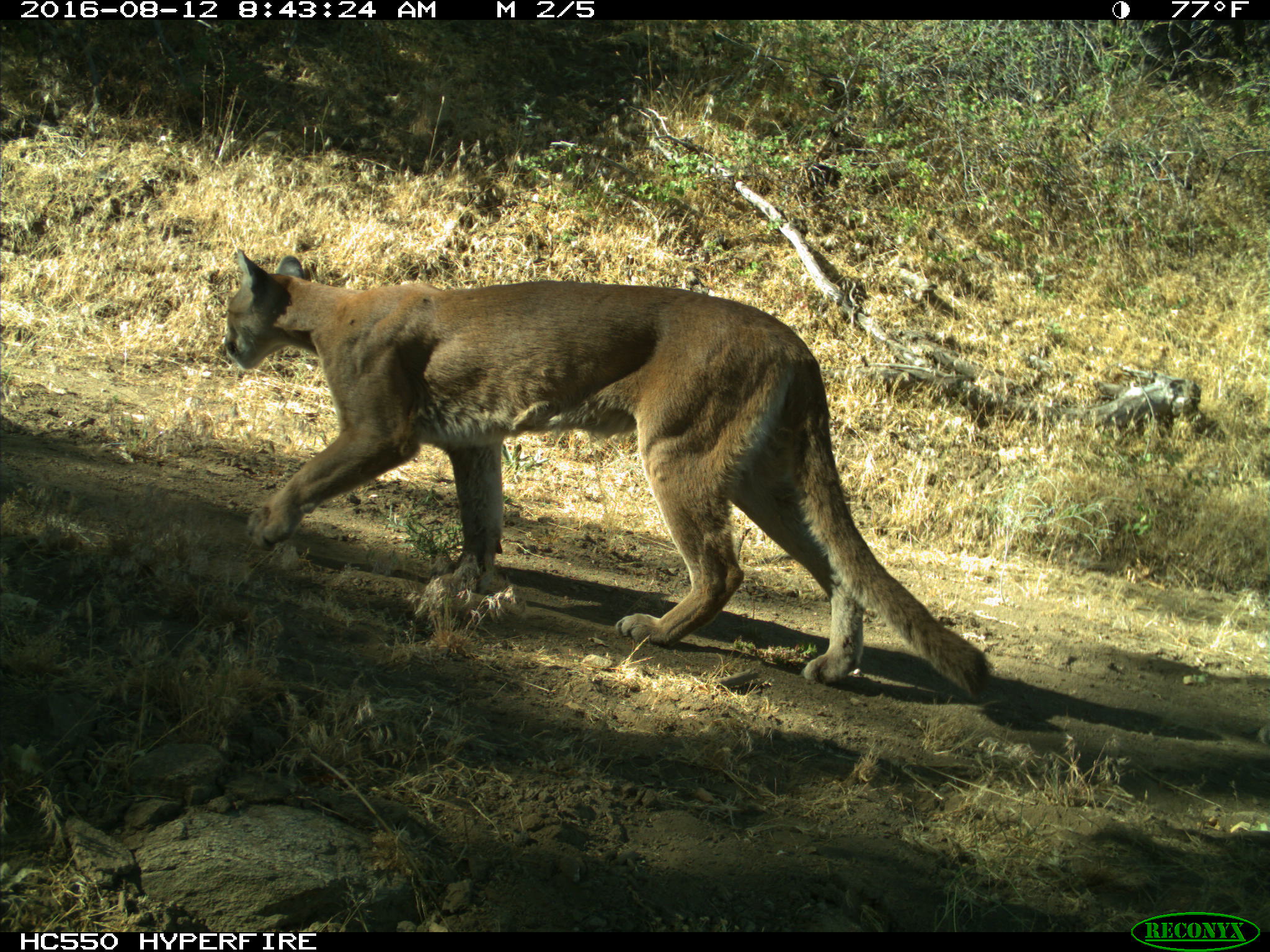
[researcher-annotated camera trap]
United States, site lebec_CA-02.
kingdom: Animalia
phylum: Chordata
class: Mammalia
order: Carnivora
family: Felidae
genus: Puma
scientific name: Puma concolor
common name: mountain lion